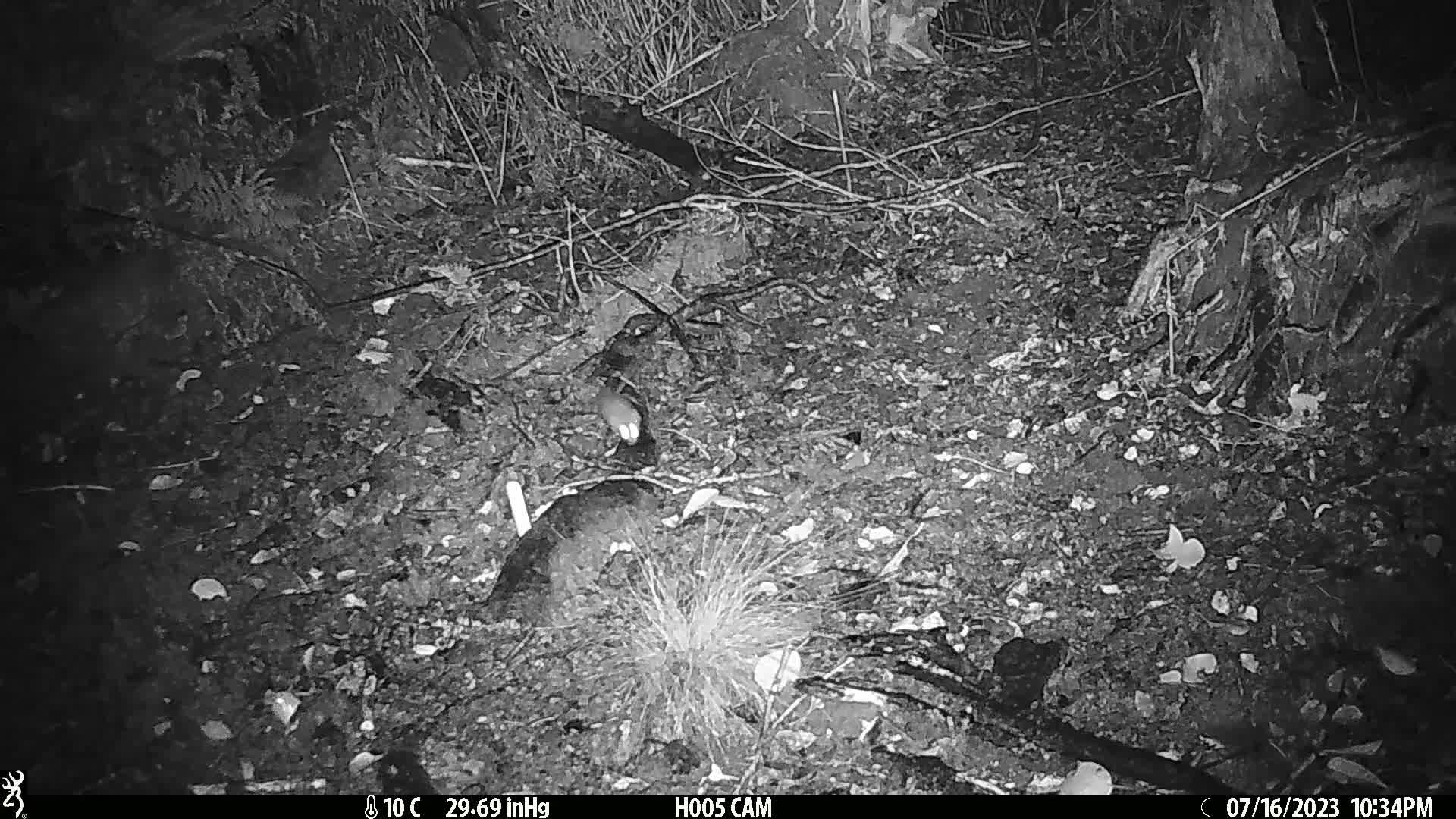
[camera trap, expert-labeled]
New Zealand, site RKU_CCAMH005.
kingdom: Animalia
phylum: Chordata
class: Mammalia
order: Rodentia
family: Muridae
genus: Rattus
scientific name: Rattus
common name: rat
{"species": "rat (Rattus)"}